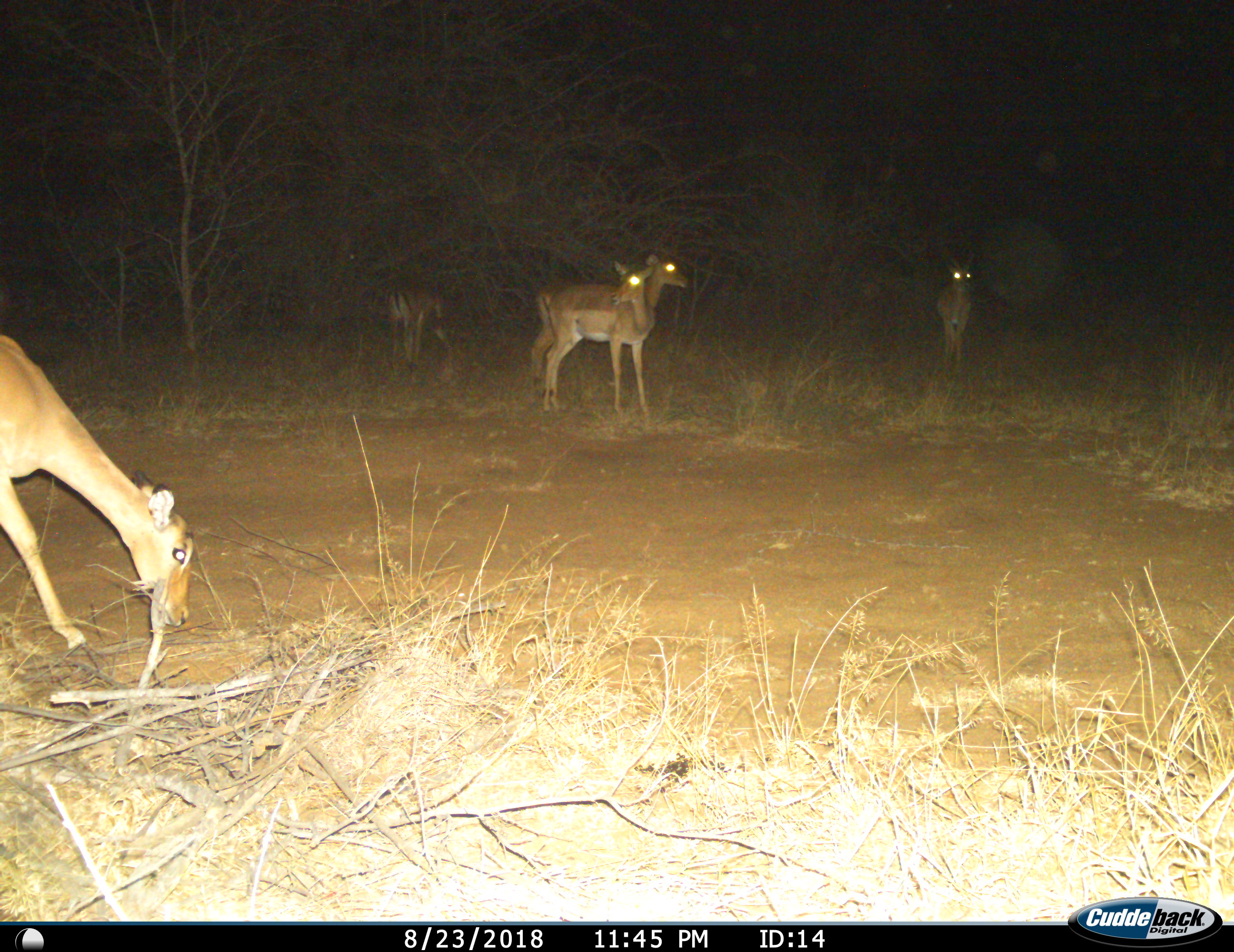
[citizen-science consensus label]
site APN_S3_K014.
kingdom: Animalia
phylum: Chordata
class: Mammalia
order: Artiodactyla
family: Bovidae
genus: Aepyceros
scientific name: Aepyceros melampus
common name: impala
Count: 5.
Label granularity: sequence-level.